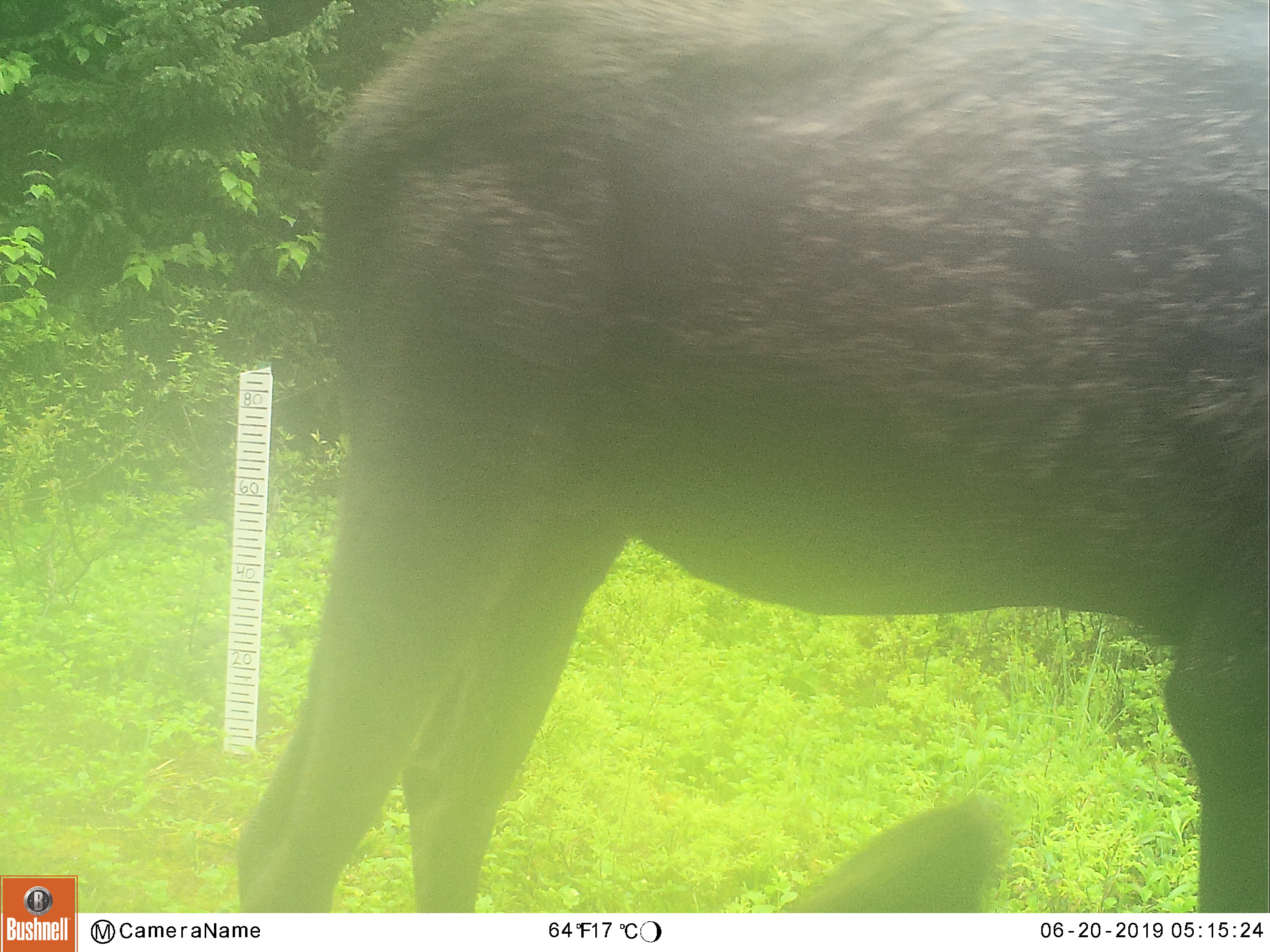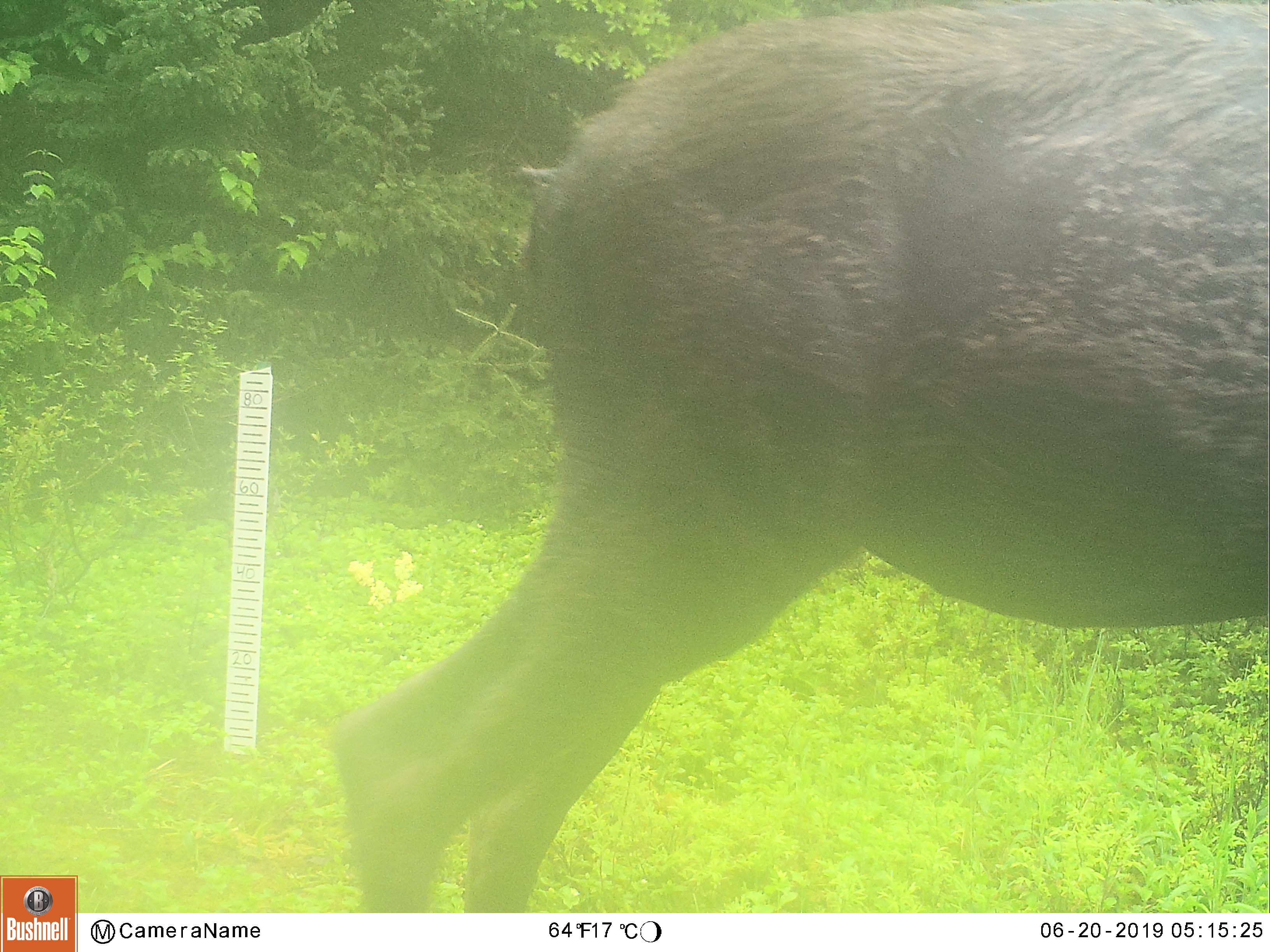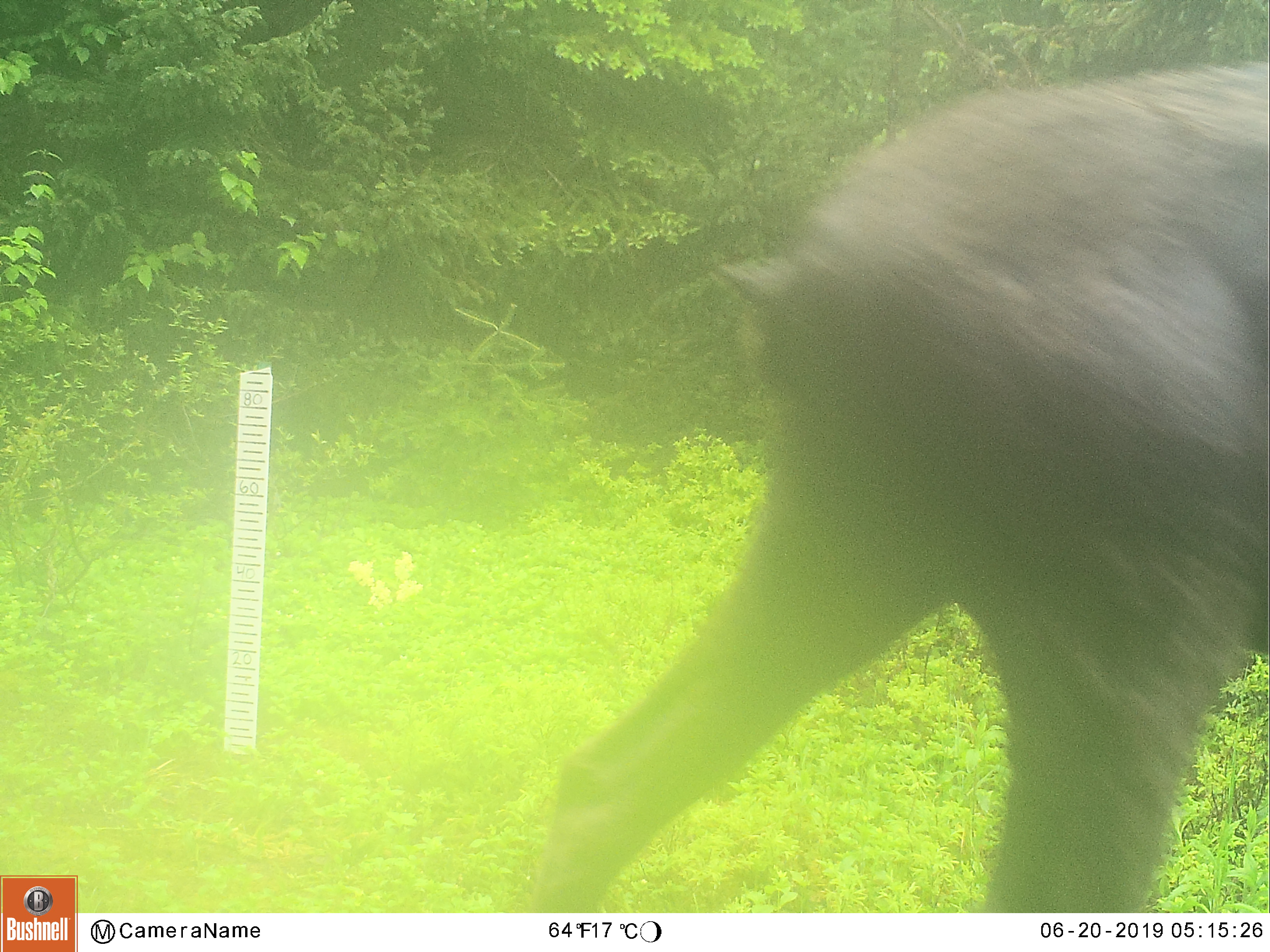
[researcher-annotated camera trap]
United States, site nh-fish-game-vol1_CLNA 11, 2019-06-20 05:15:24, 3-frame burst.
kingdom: Animalia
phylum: Chordata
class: Mammalia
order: Artiodactyla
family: Cervidae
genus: Alces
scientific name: Alces alces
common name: moose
Moose (Alces alces).